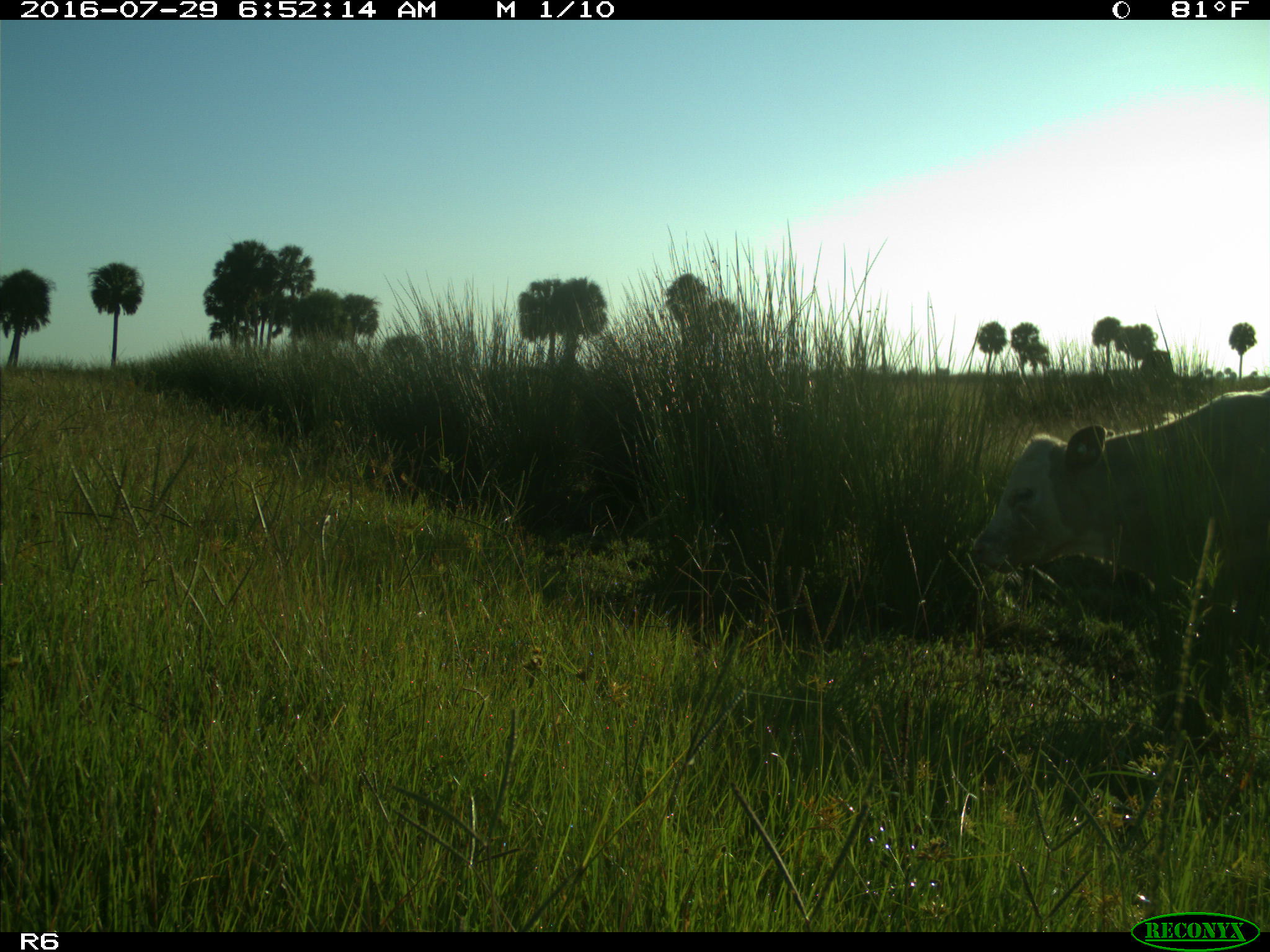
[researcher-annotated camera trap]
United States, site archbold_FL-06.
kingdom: Animalia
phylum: Chordata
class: Mammalia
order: Artiodactyla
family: Bovidae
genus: Bos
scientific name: Bos taurus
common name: domestic cow